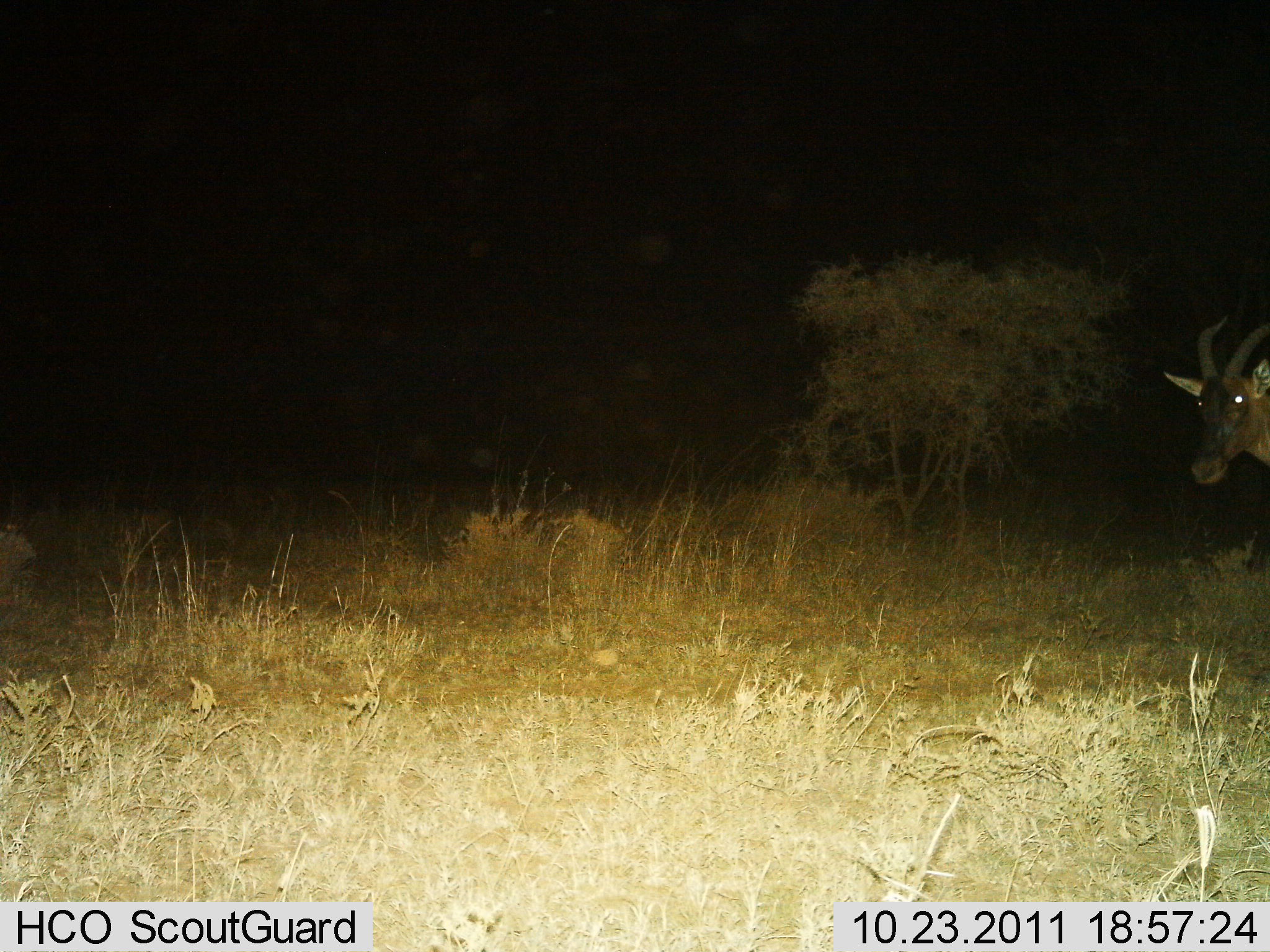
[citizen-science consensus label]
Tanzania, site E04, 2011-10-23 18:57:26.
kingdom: Animalia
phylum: Chordata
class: Mammalia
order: Artiodactyla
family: Bovidae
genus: Damaliscus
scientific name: Damaliscus lunatus jimela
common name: topi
Topi (Damaliscus lunatus jimela), count 1. Behavior (volunteer vote fractions): standing 67%, resting 0%, moving 33%, interacting 0%. Young present (vote fraction): 0%. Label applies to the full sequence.